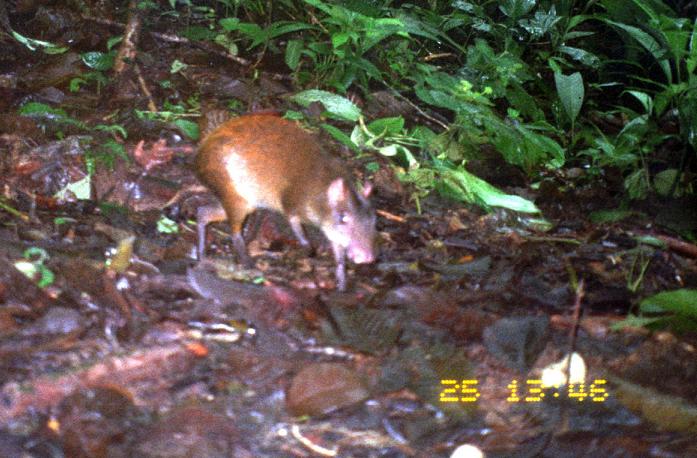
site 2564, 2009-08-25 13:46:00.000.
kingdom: Animalia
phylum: Chordata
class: Mammalia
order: Rodentia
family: Dasyproctidae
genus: Dasyprocta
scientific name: Dasyprocta punctata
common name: central american agouti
Dasyprocta punctata (central american agouti).